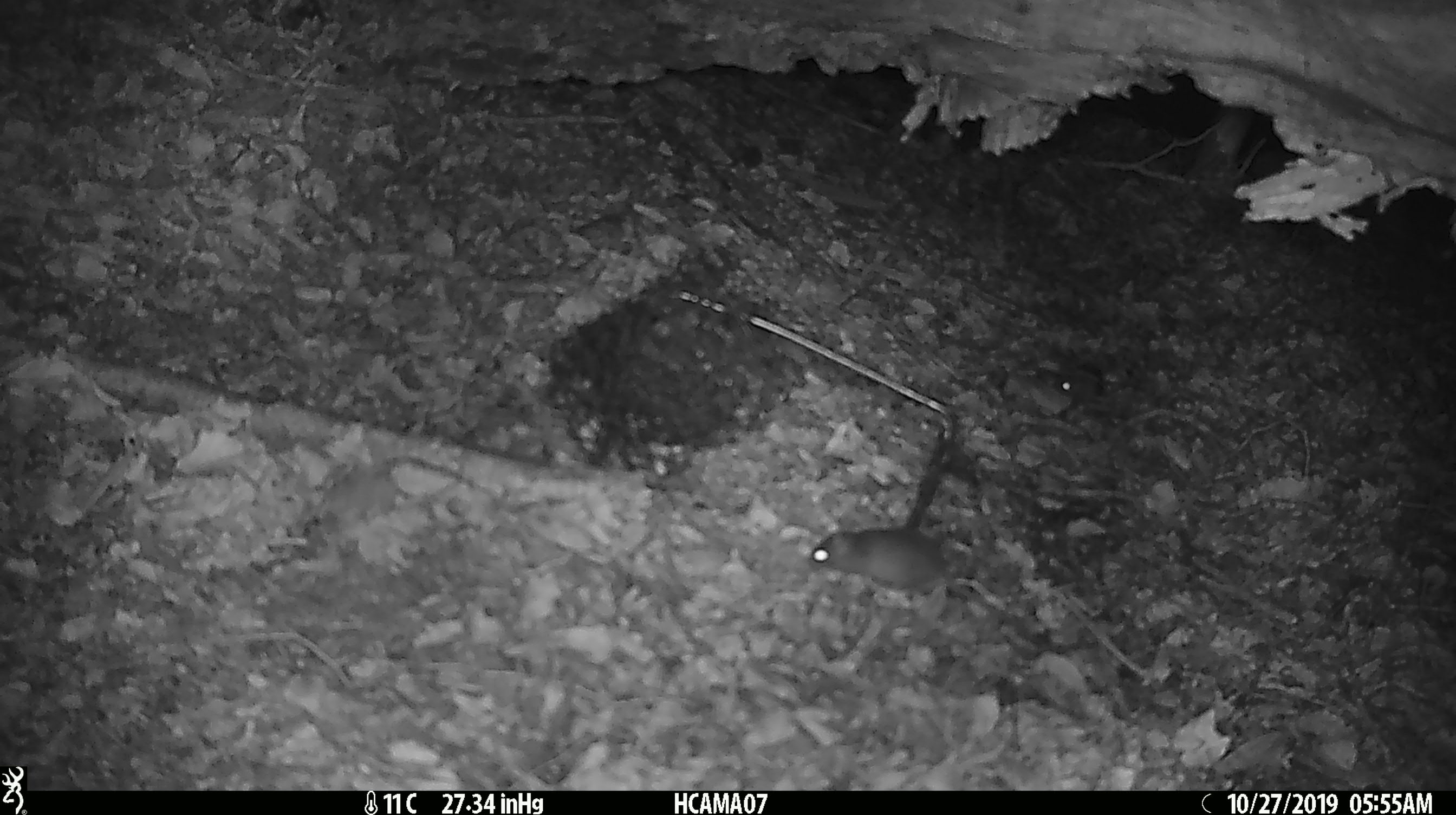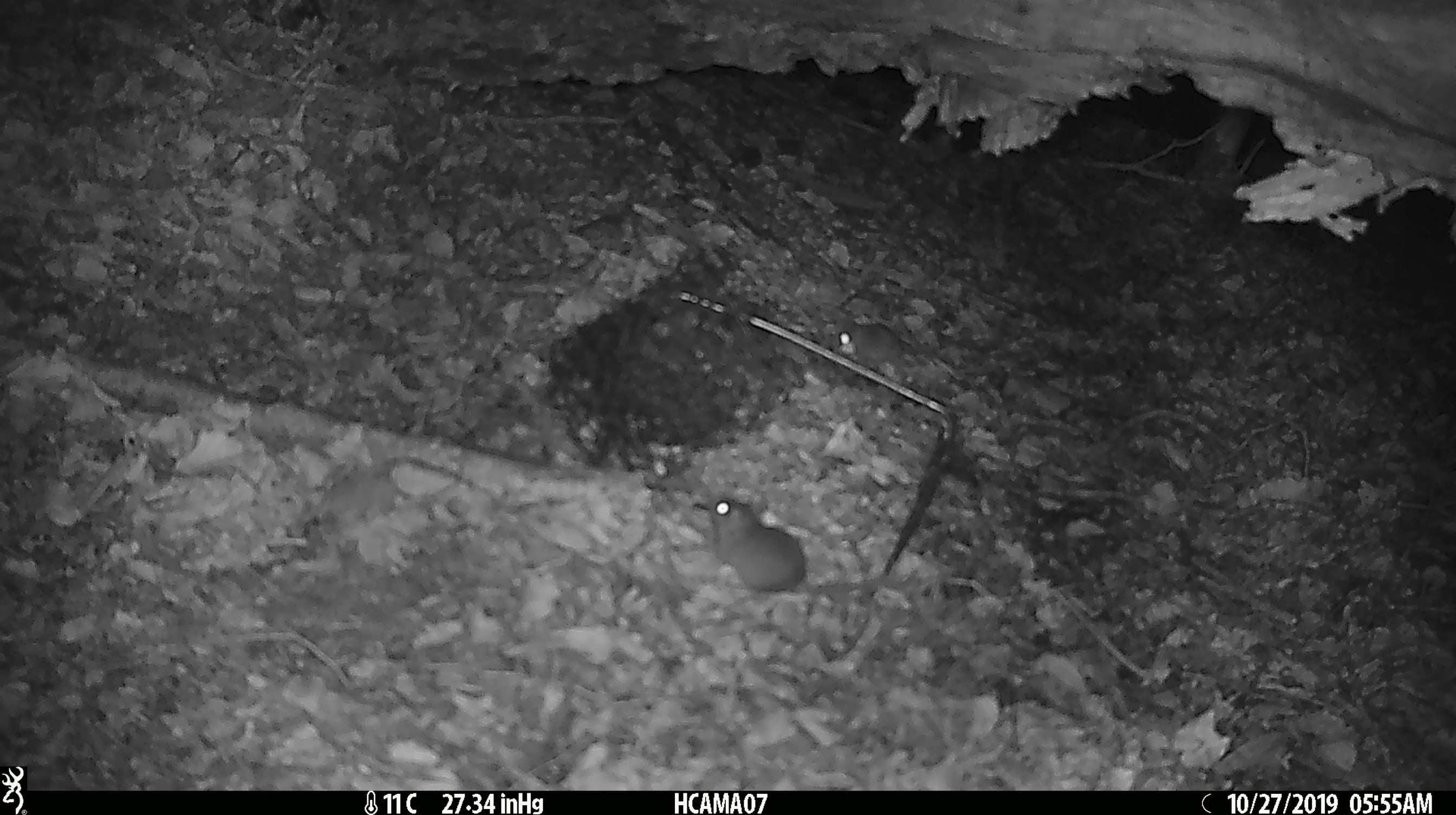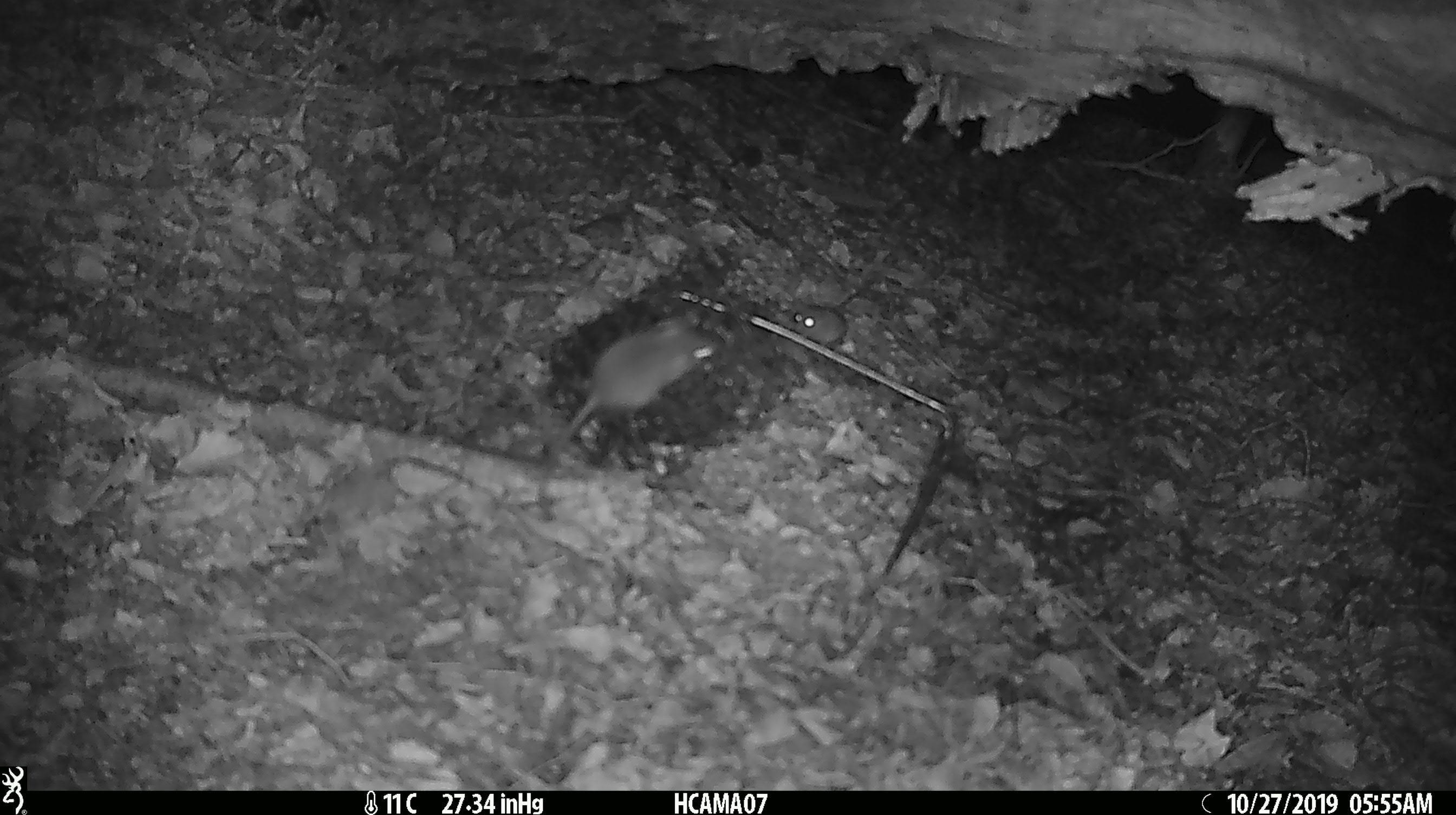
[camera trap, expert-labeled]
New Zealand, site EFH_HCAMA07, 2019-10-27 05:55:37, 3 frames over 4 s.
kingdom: Animalia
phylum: Chordata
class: Mammalia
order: Rodentia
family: Muridae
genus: Mus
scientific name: Mus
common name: mouse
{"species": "mouse (Mus)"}